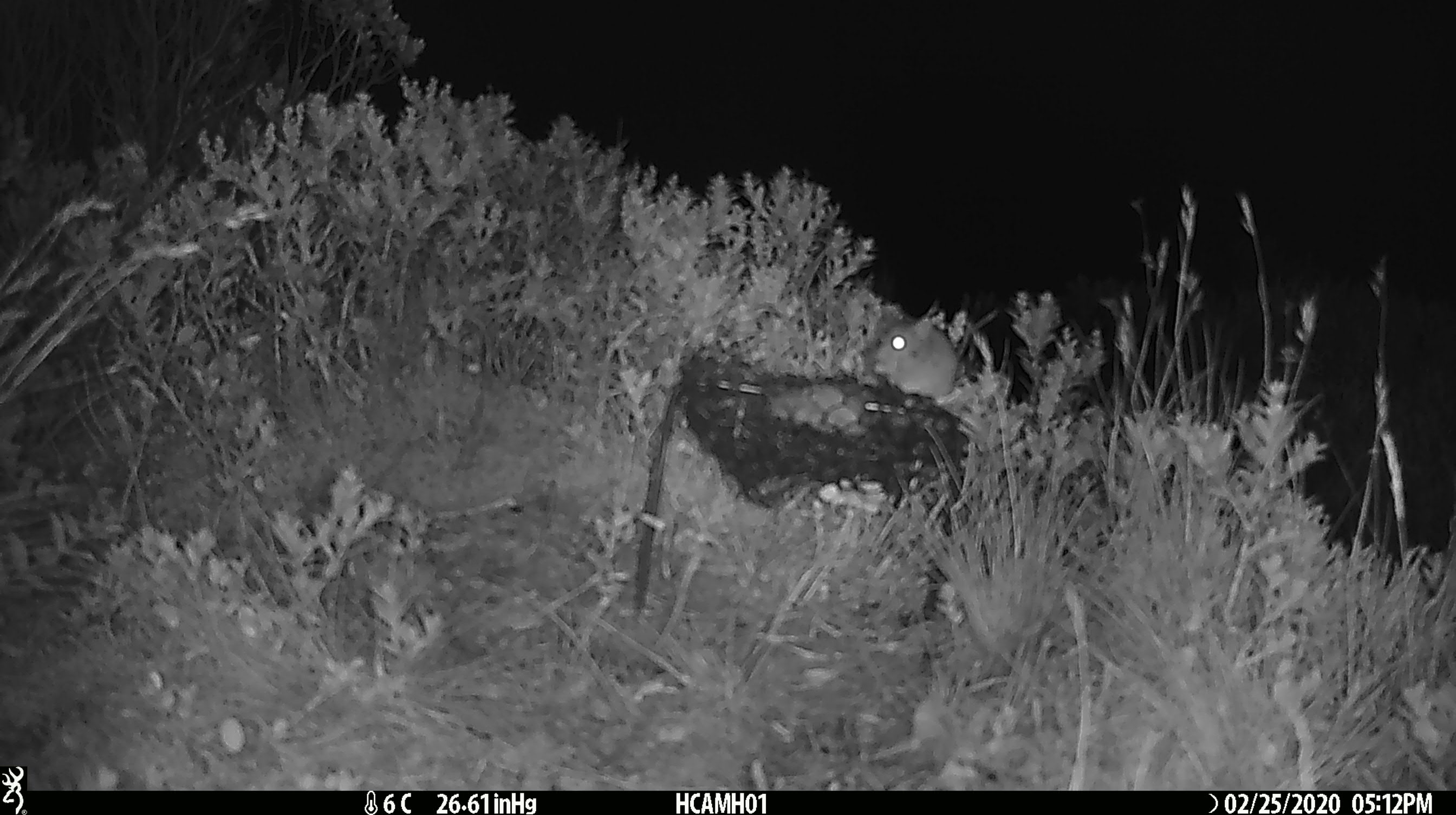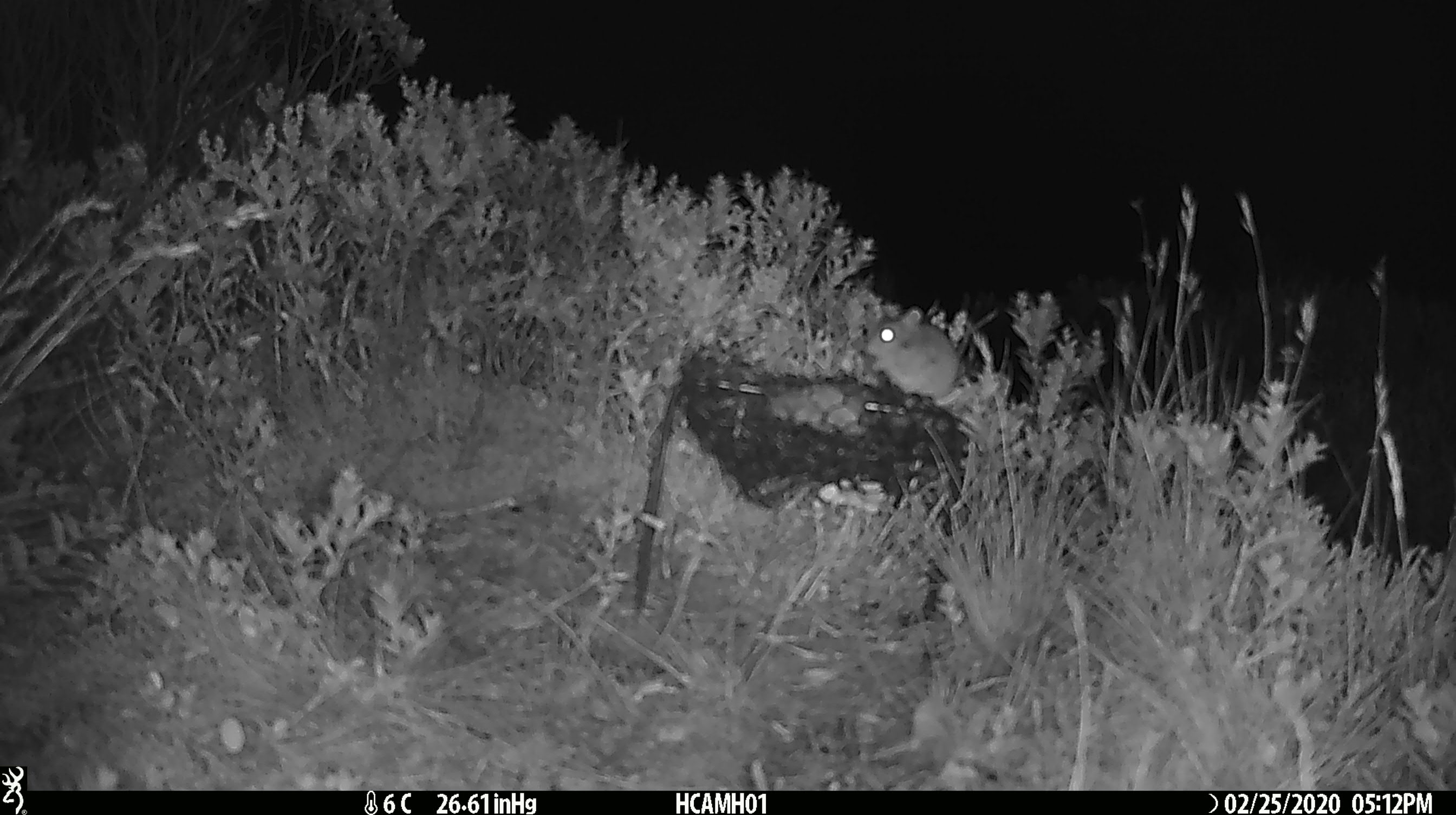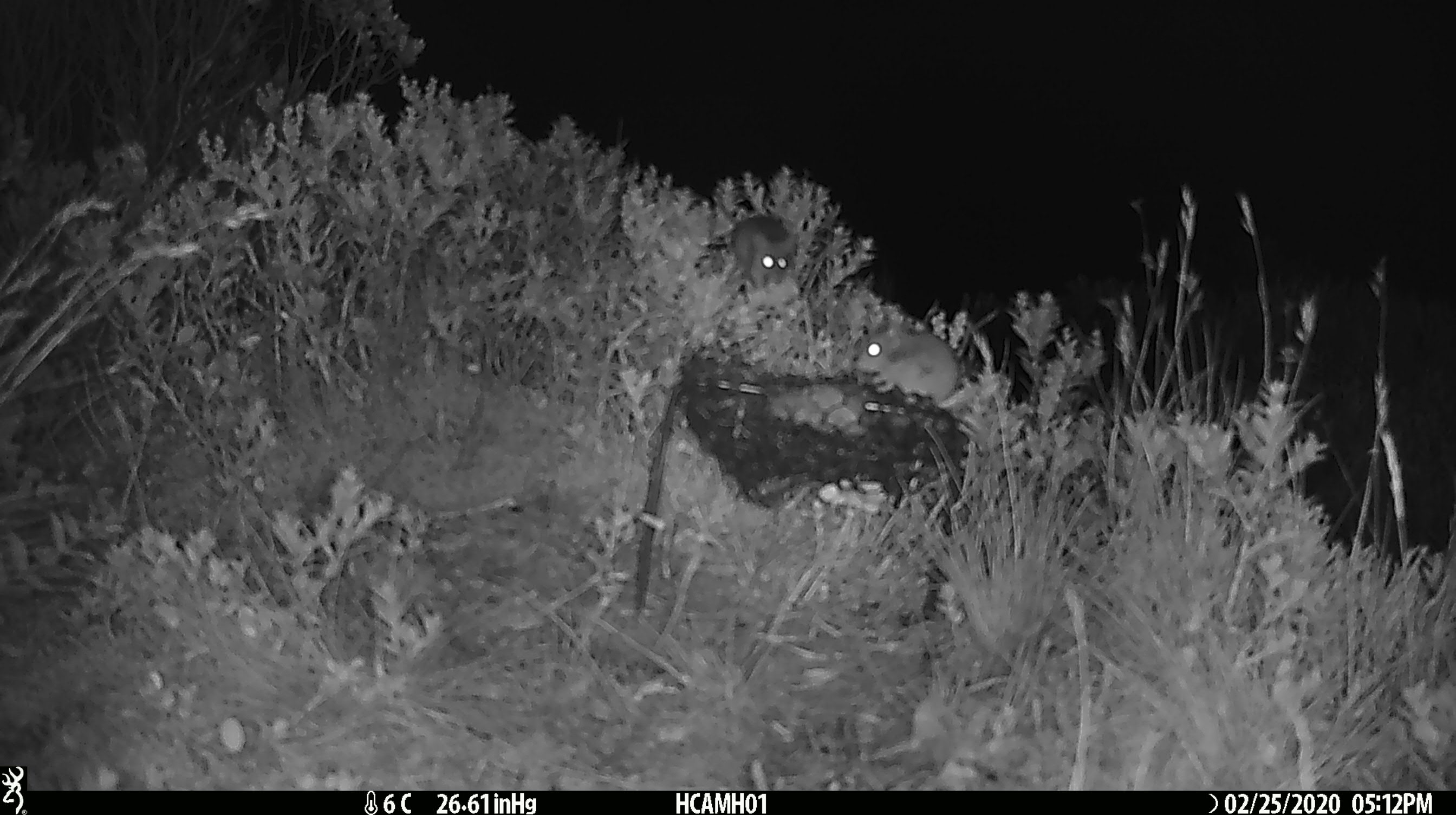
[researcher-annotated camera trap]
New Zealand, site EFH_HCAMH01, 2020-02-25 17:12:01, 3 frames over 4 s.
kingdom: Animalia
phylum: Chordata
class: Mammalia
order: Rodentia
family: Muridae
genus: Mus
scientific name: Mus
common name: mouse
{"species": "mouse (Mus)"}